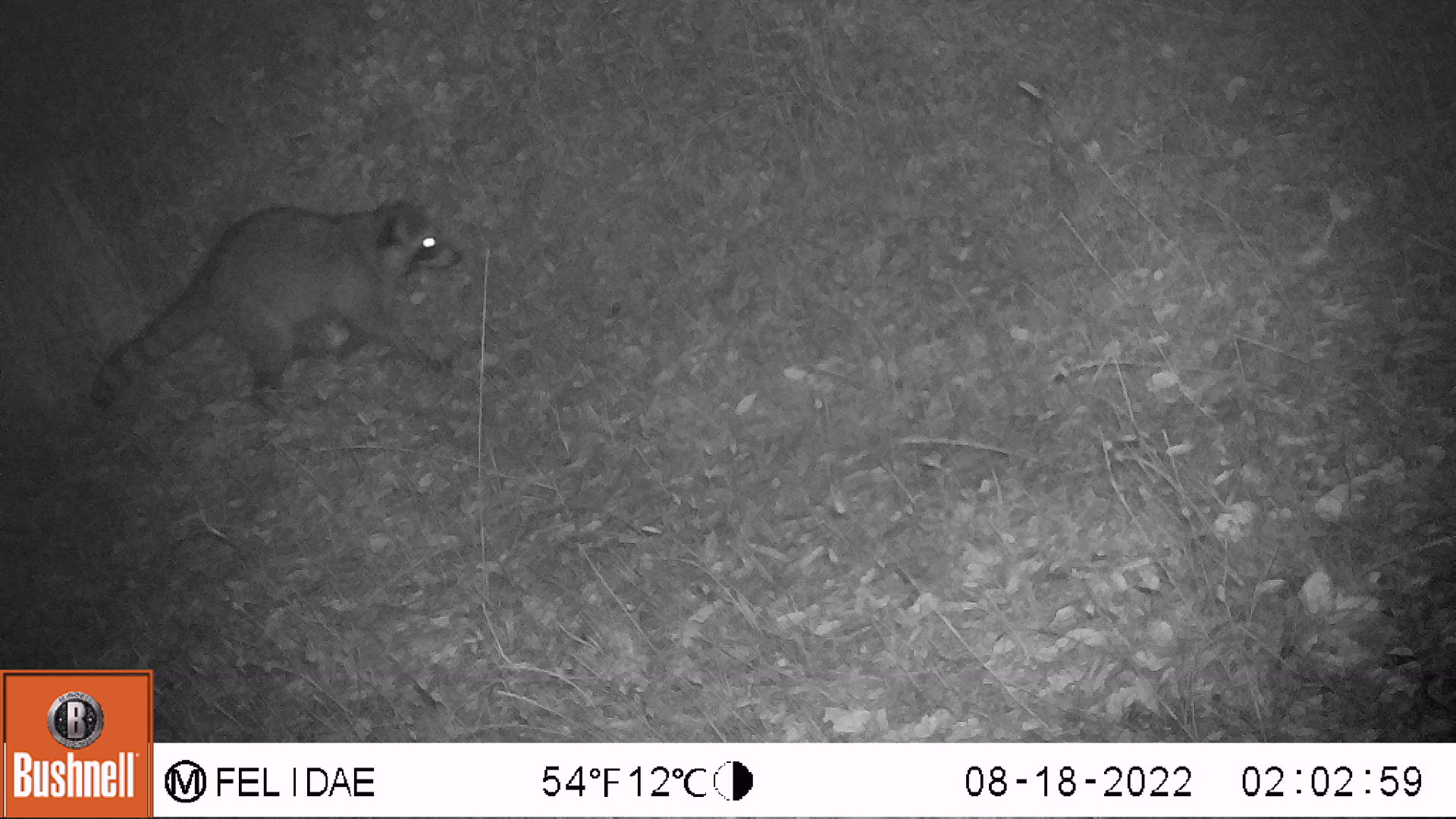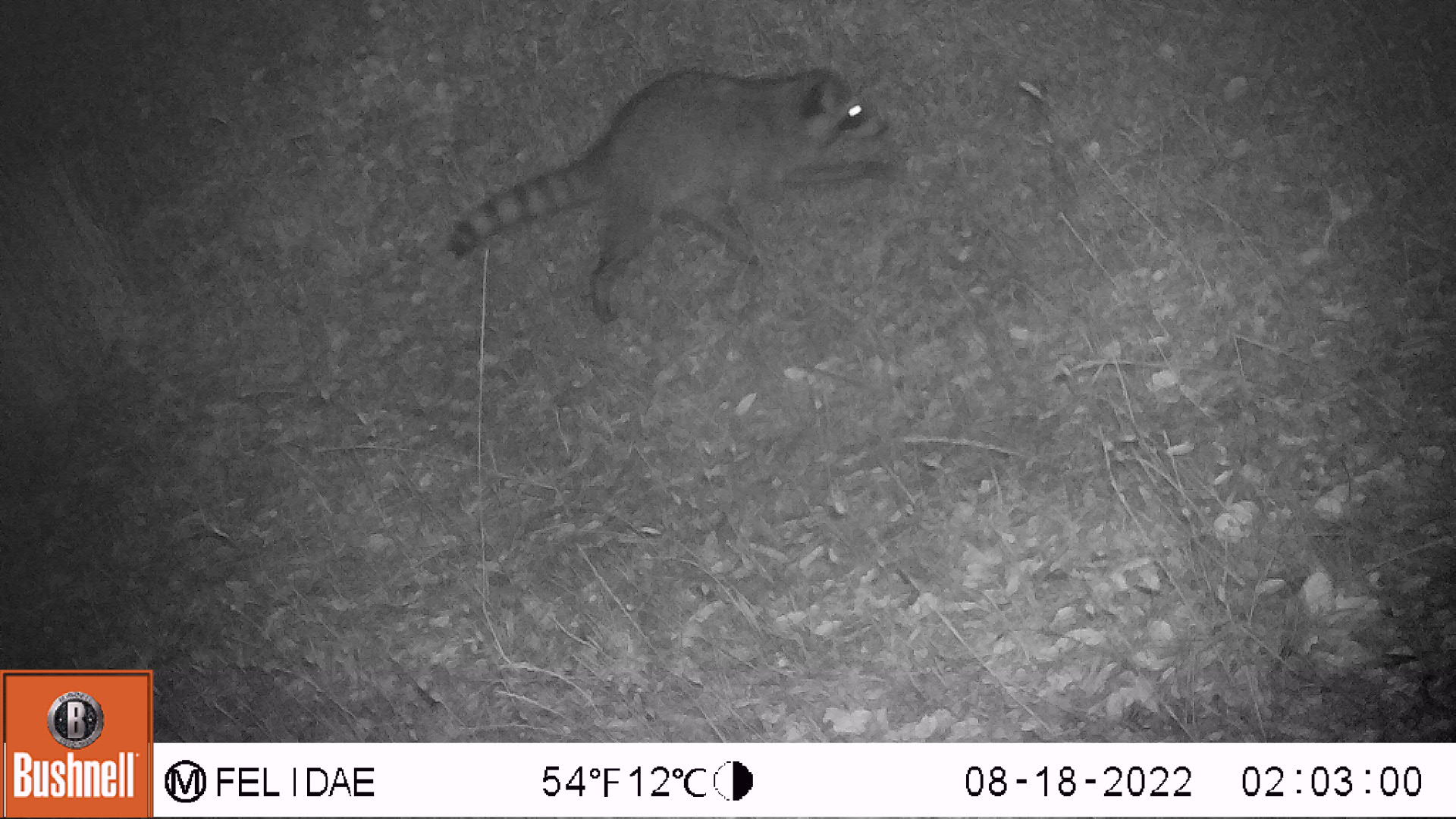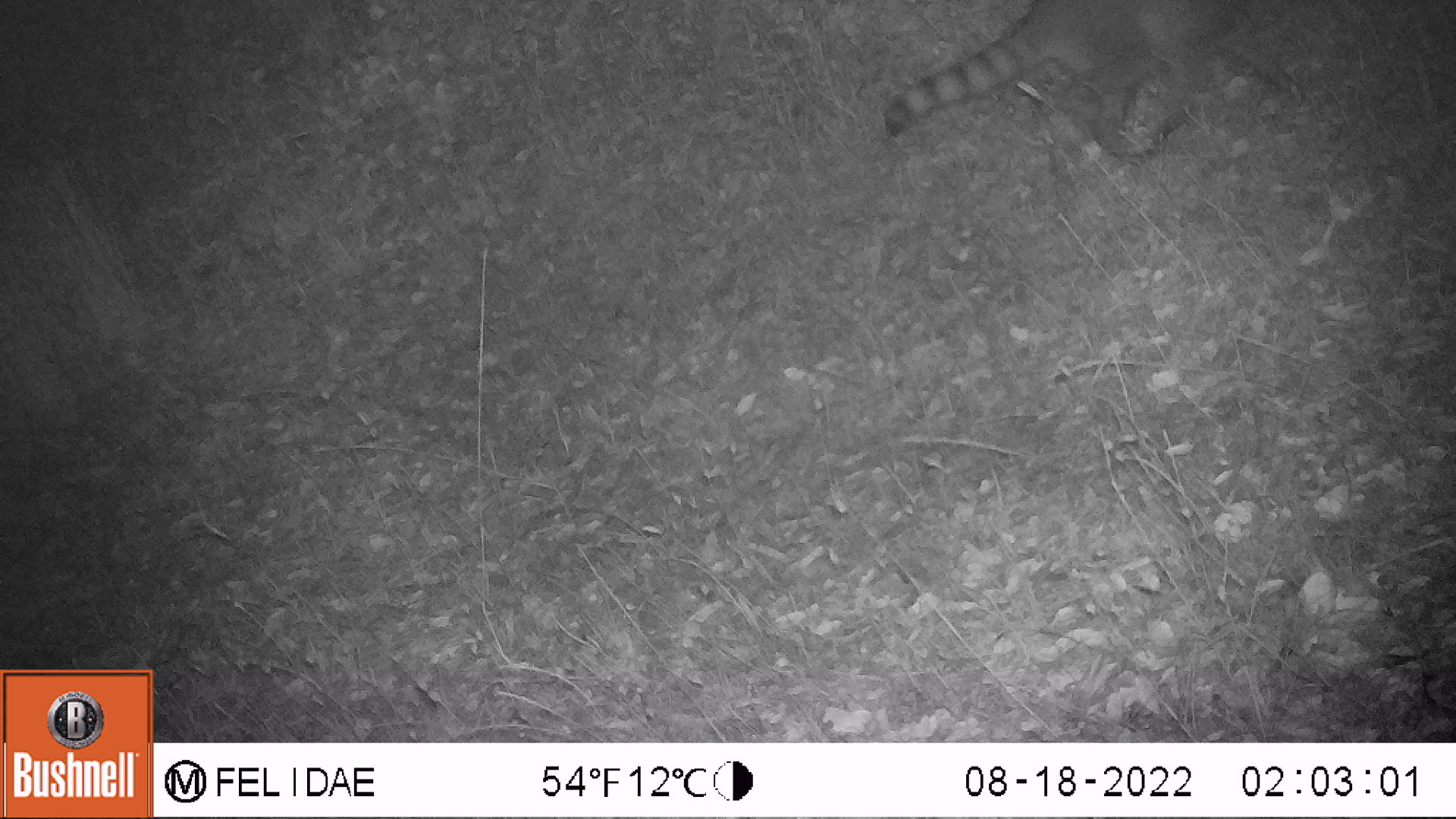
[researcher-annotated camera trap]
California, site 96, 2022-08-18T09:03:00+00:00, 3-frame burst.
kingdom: Animalia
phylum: Chordata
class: Mammalia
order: Carnivora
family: Procyonidae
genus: Procyon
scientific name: Procyon lotor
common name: raccoon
Raccoon (Procyon lotor).